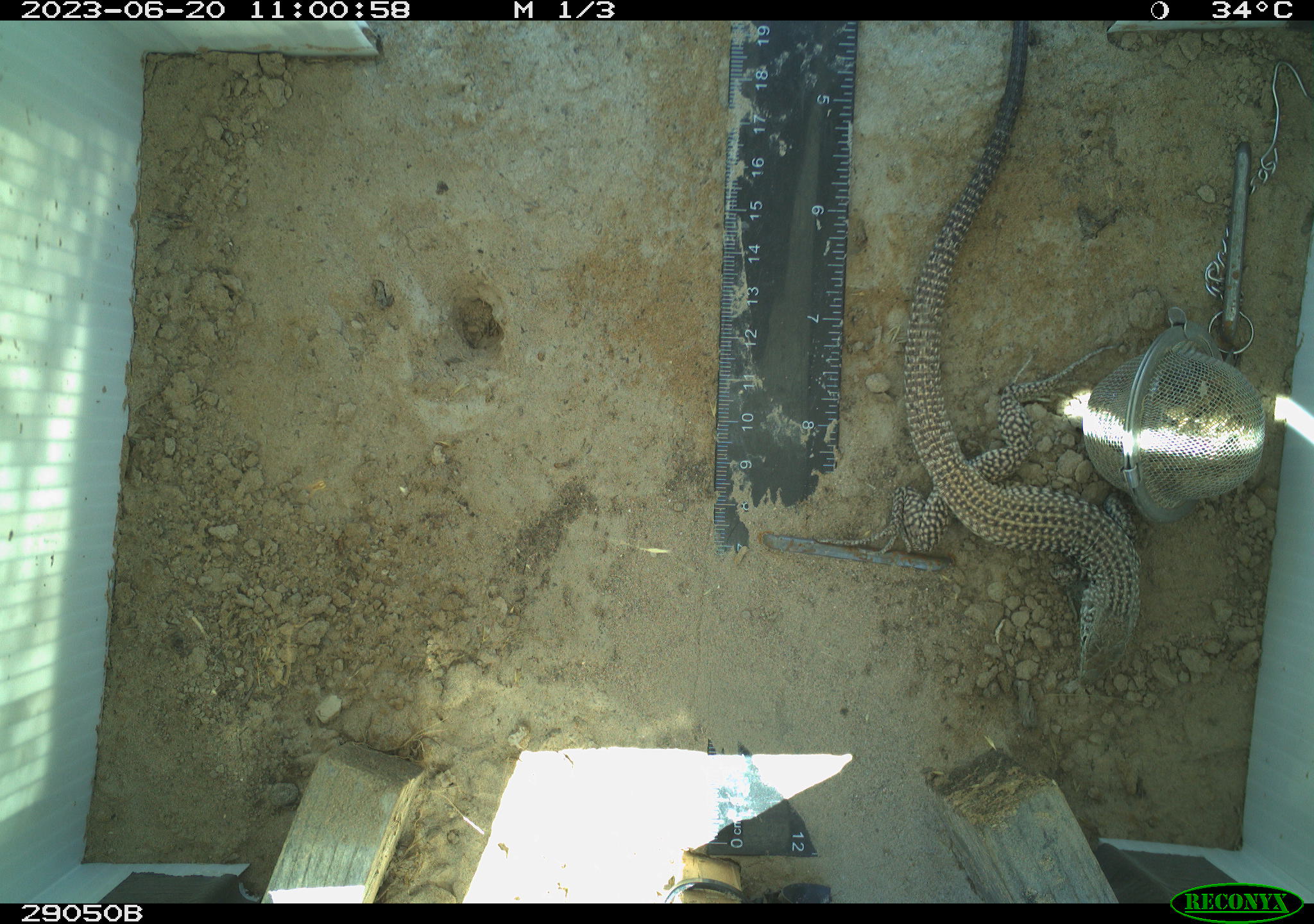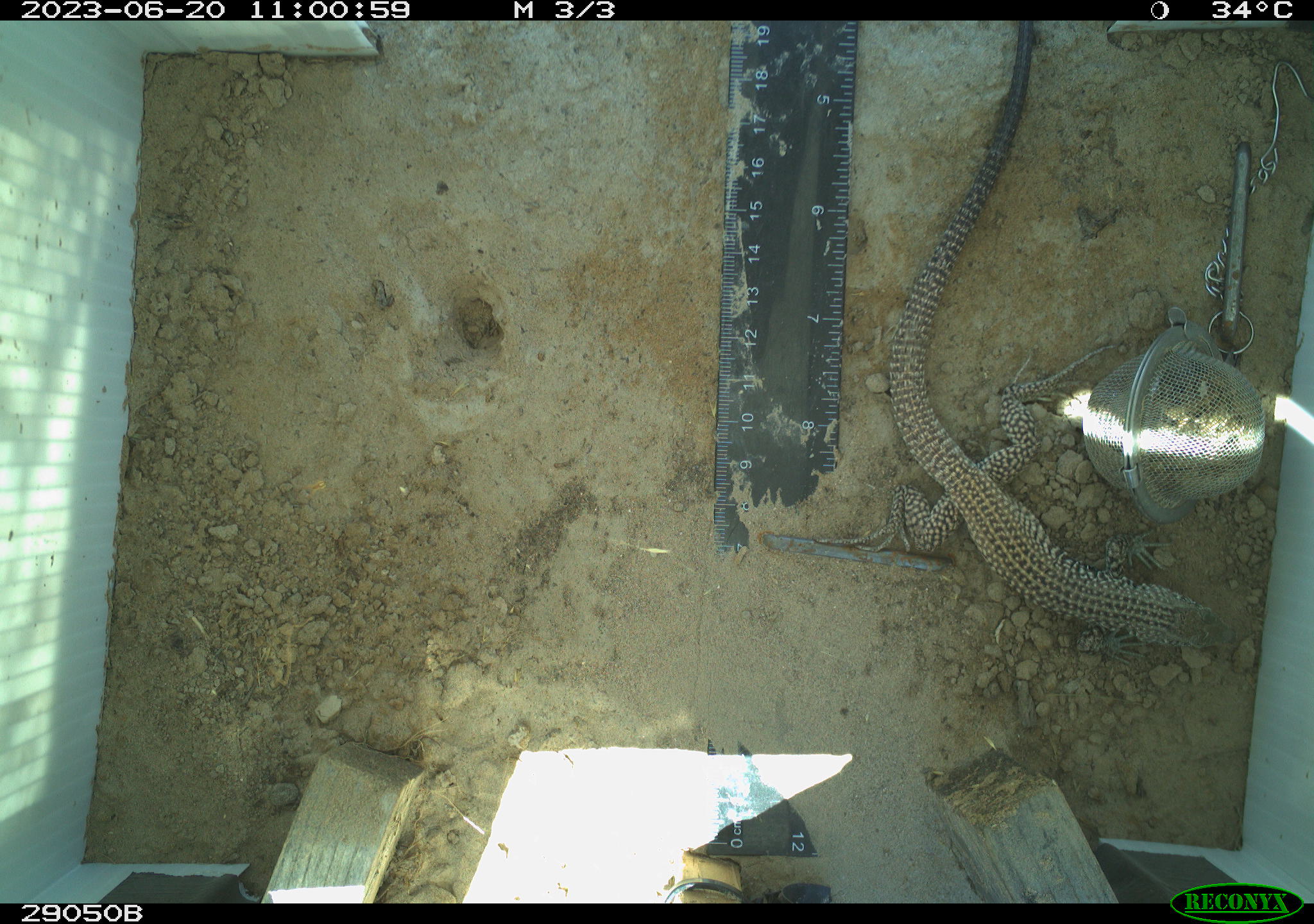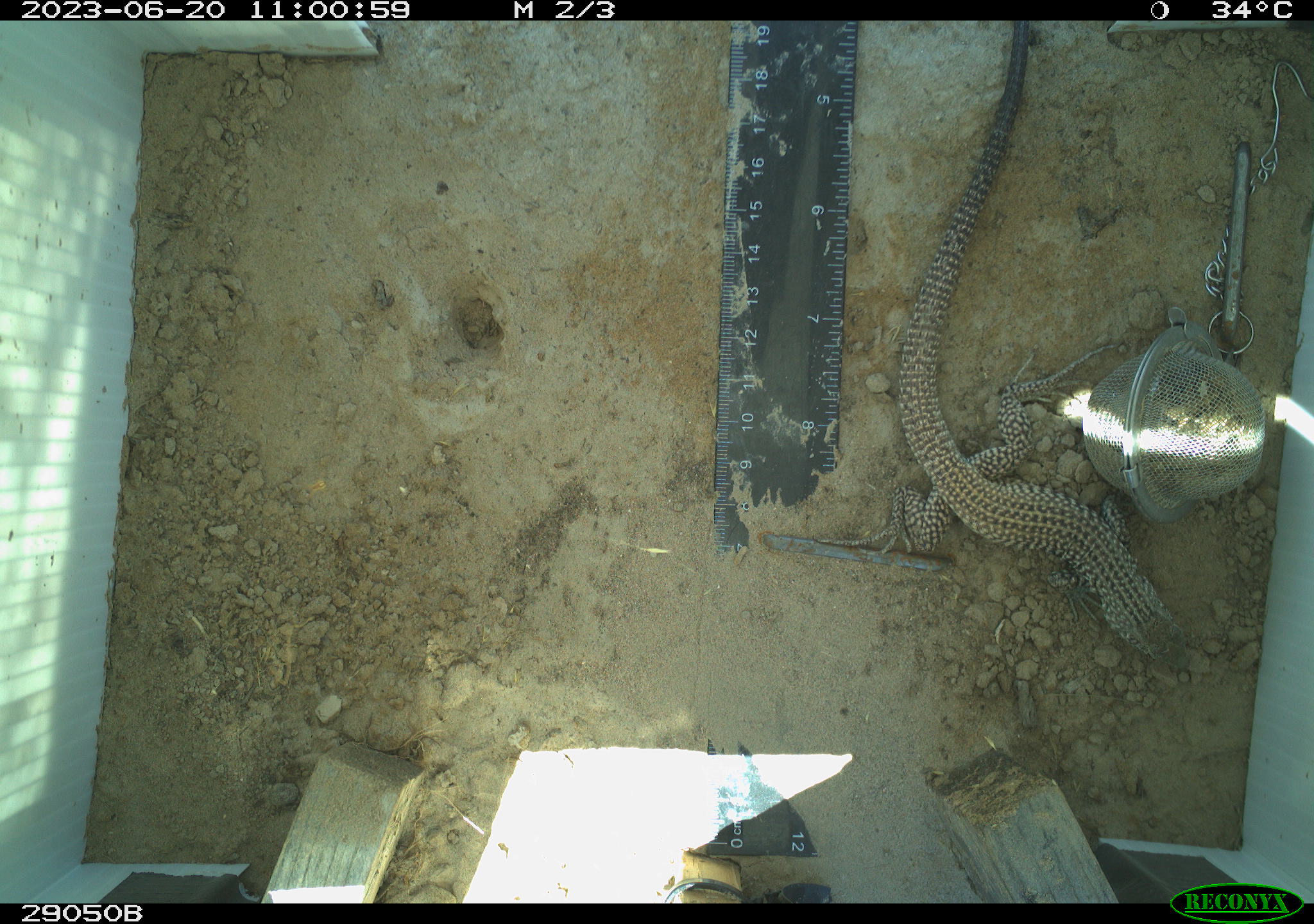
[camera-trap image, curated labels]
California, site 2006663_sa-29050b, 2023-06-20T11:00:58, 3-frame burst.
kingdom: Animalia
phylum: Chordata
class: Reptilia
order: Squamata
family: Teiidae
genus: Aspidoscelis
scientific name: Aspidoscelis tigris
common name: western whiptail